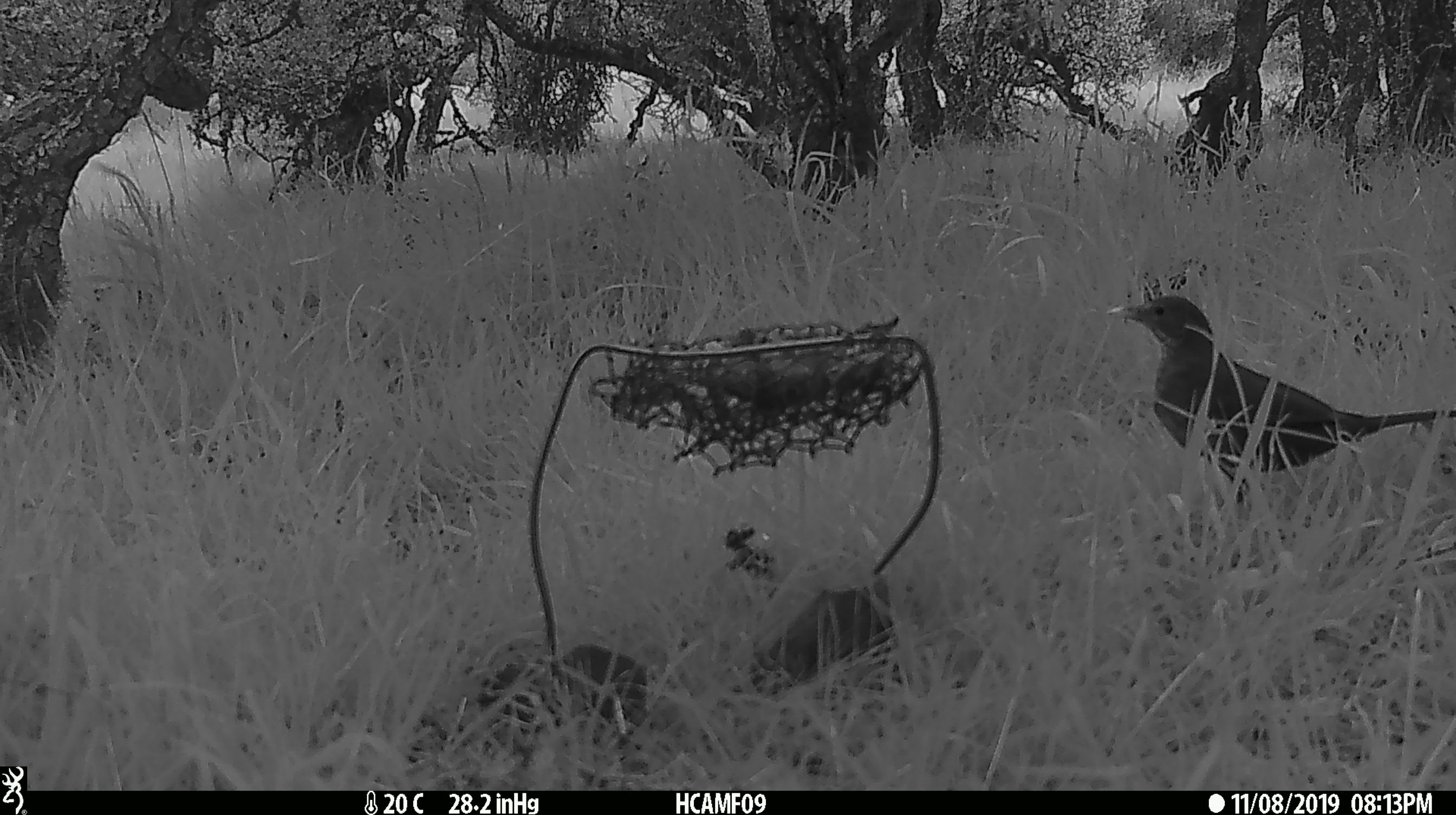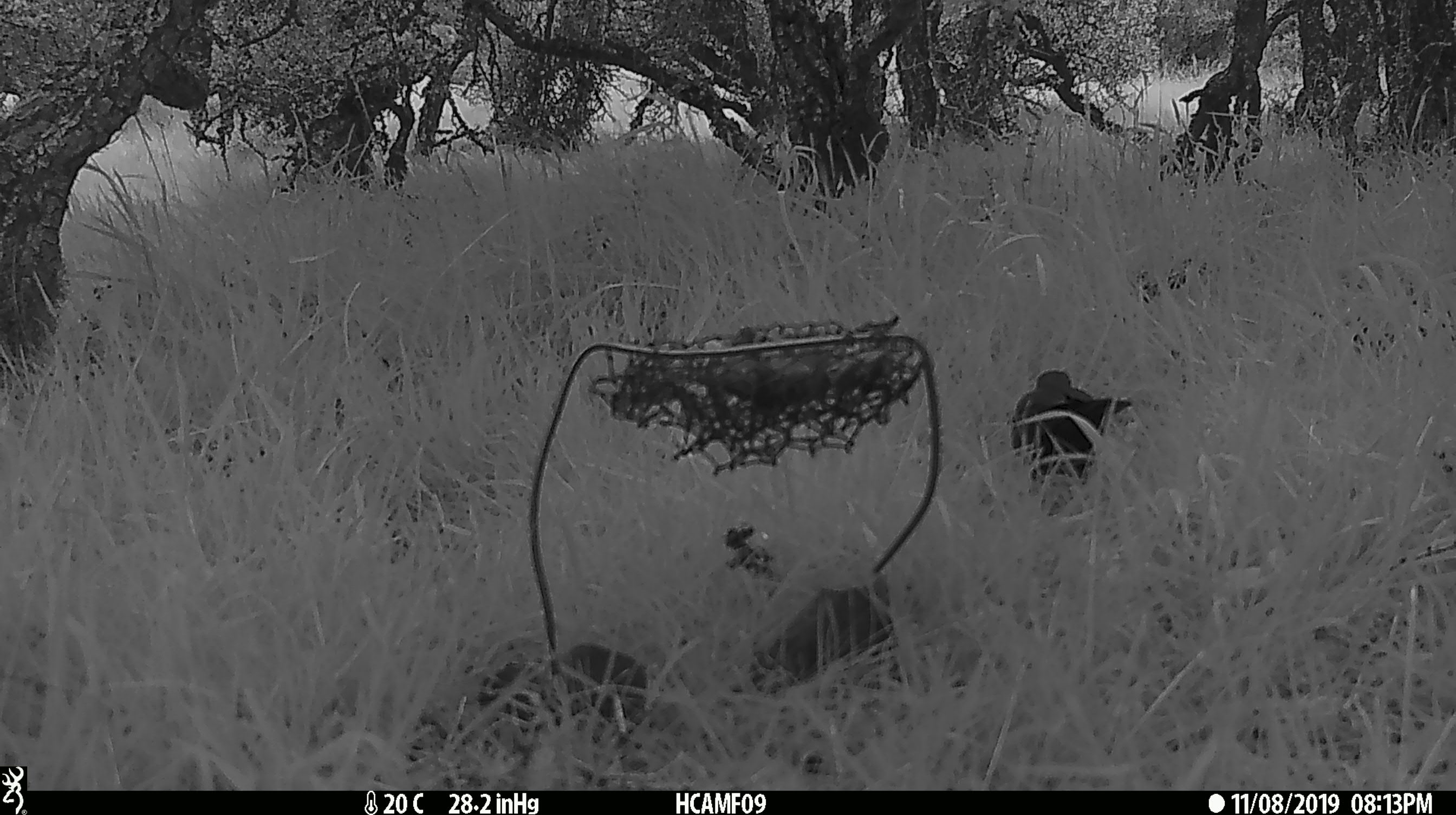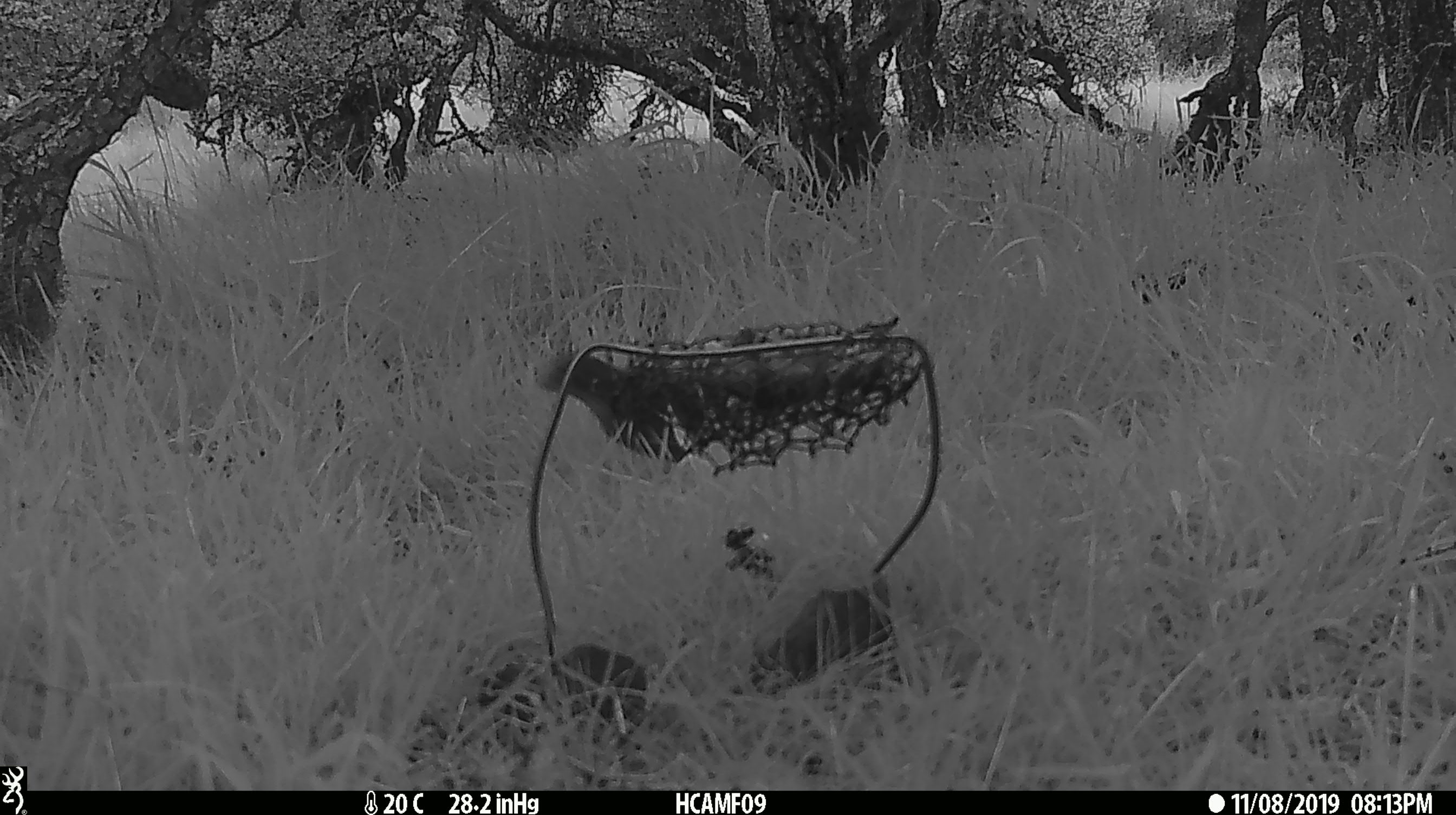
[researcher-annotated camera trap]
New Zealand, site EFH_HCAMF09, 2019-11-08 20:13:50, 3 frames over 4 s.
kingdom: Animalia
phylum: Chordata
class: Aves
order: Passeriformes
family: Turdidae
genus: Turdus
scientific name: Turdus merula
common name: eurasian blackbird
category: blackbird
Blackbird (eurasian blackbird) (Turdus merula).